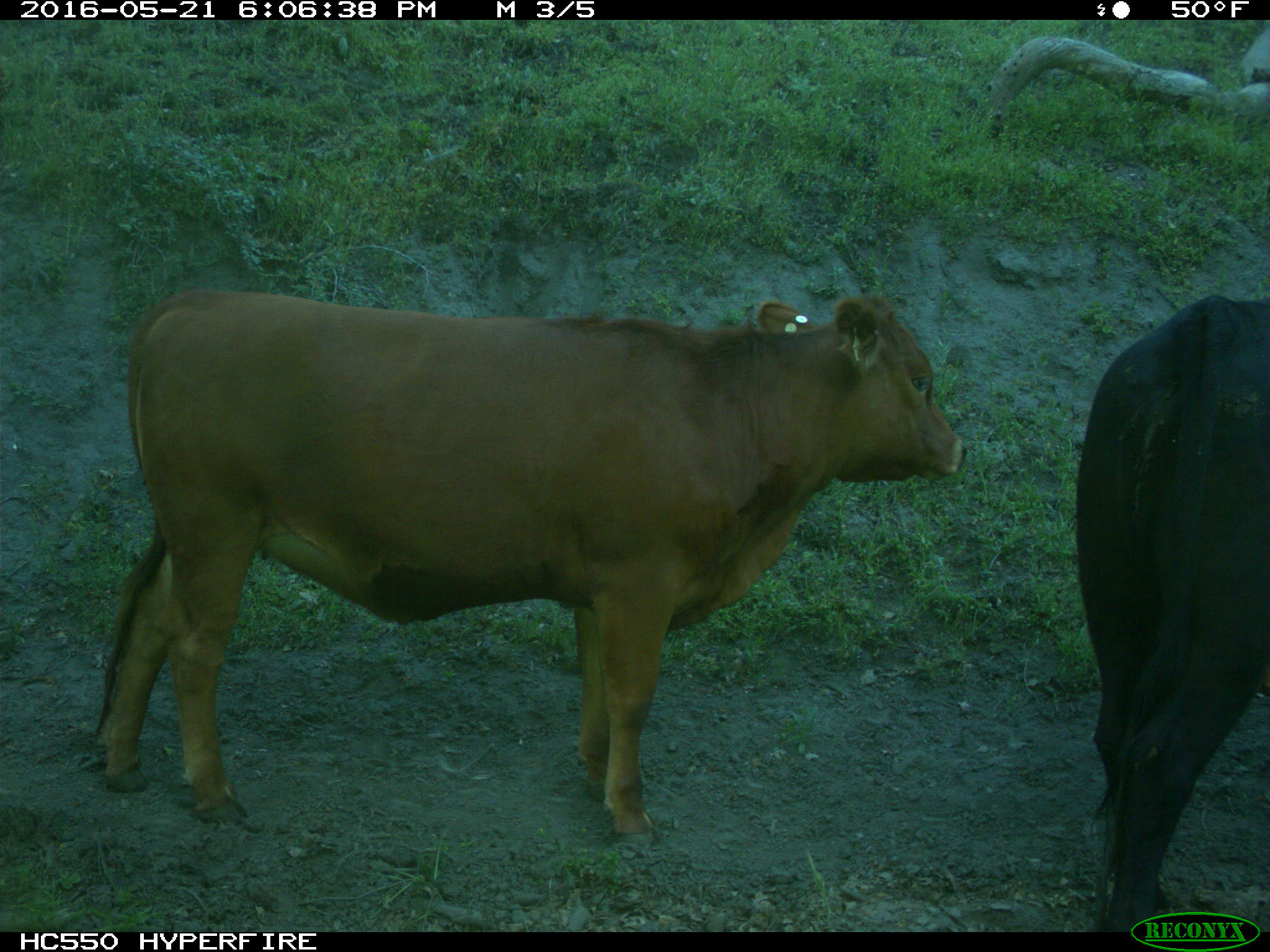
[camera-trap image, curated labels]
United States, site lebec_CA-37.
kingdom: Animalia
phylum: Chordata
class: Mammalia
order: Artiodactyla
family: Bovidae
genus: Bos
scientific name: Bos taurus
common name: domestic cow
Bos taurus (domestic cow).